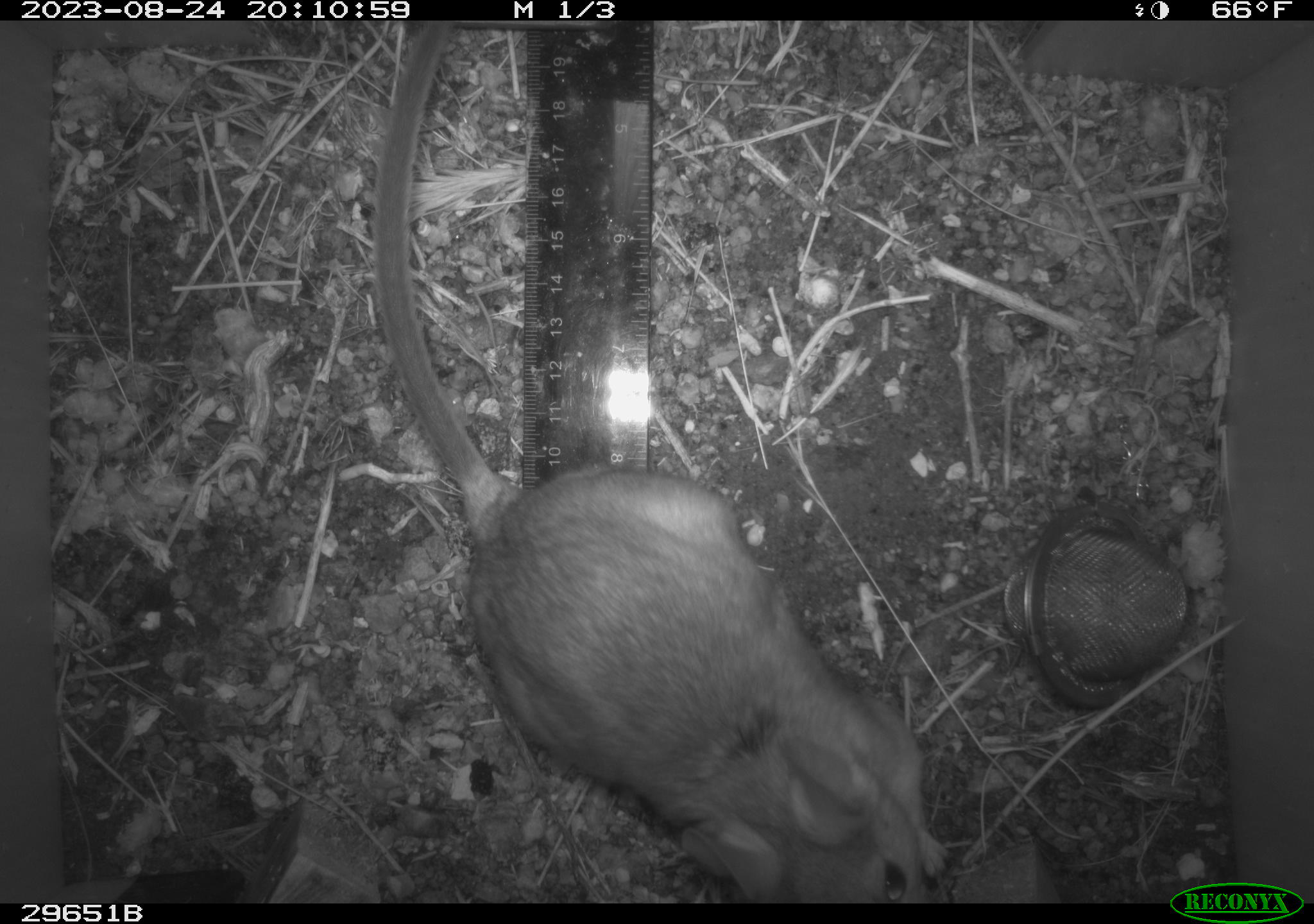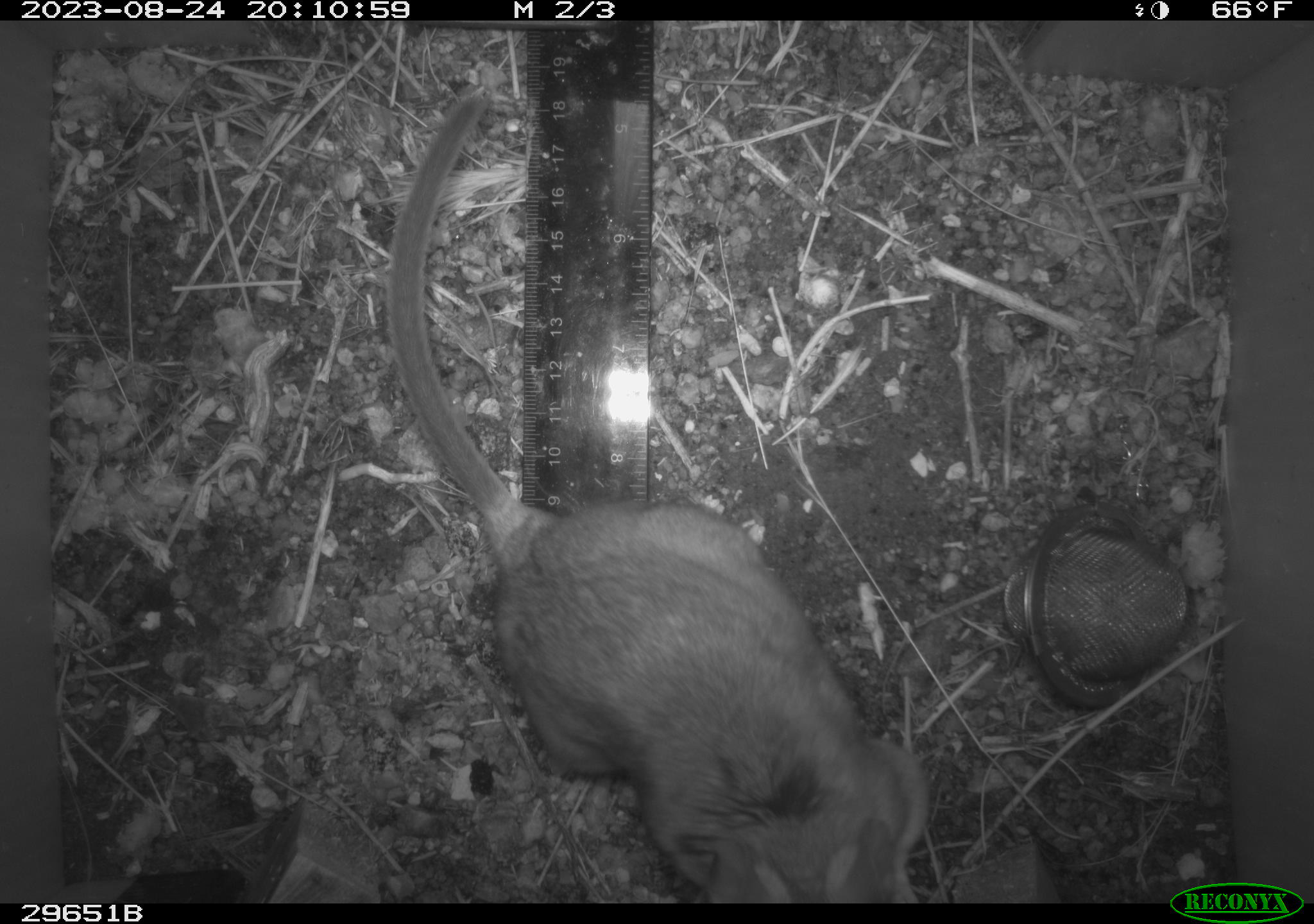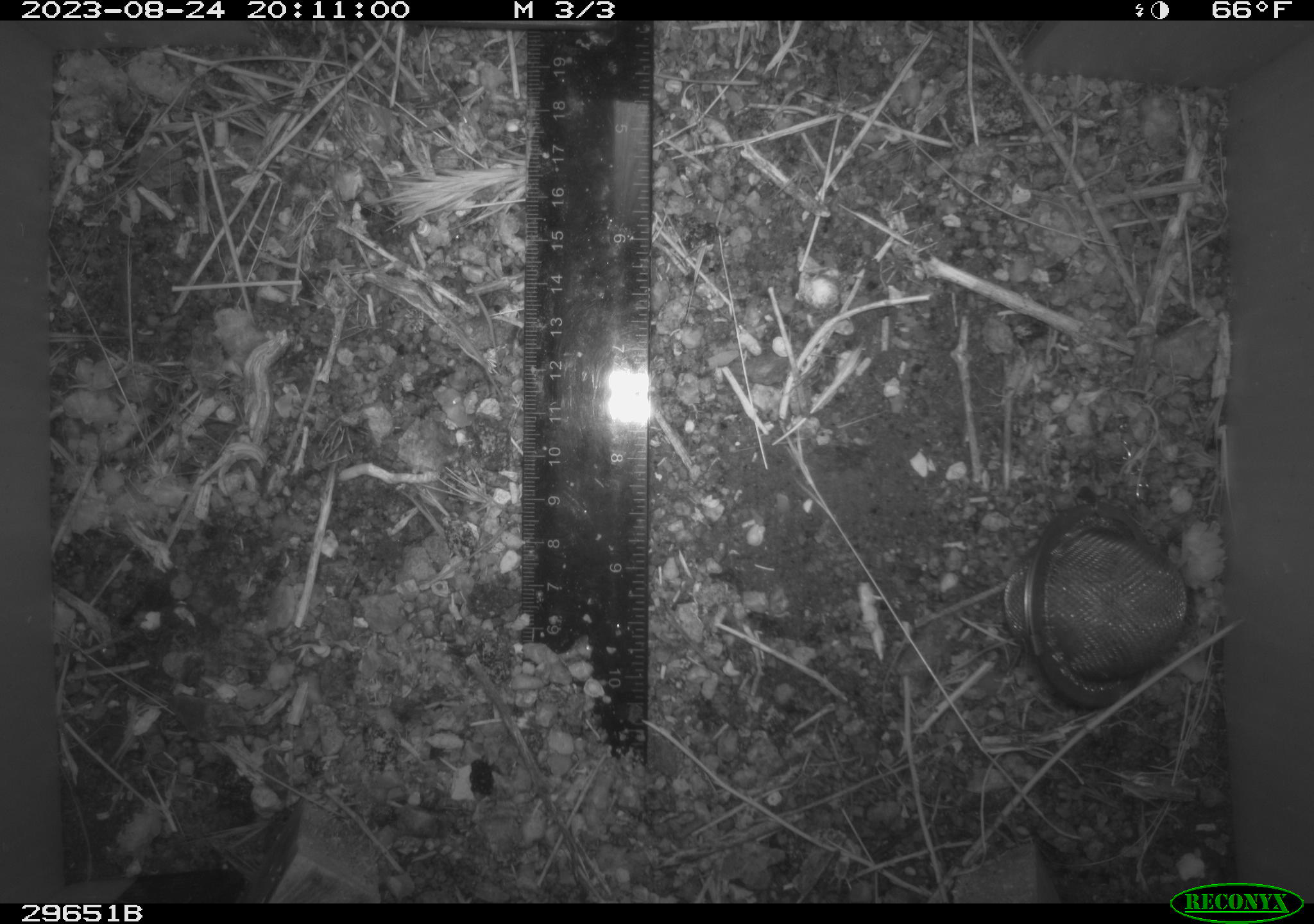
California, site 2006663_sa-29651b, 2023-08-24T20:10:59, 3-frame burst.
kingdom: Animalia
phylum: Chordata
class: Mammalia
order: Rodentia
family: Cricetidae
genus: Neotoma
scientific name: Neotoma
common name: pack rat or woodrat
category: neotoma species